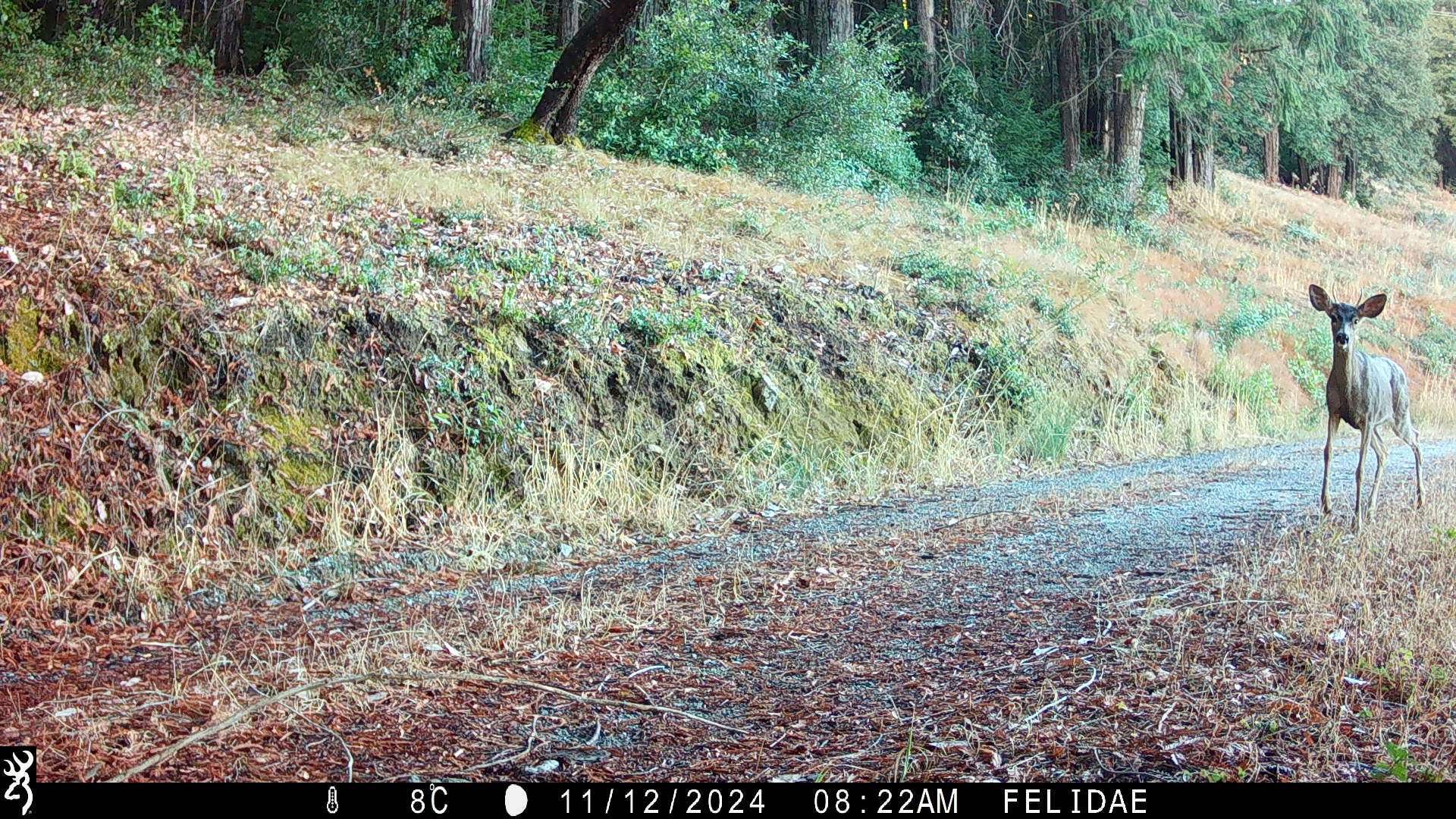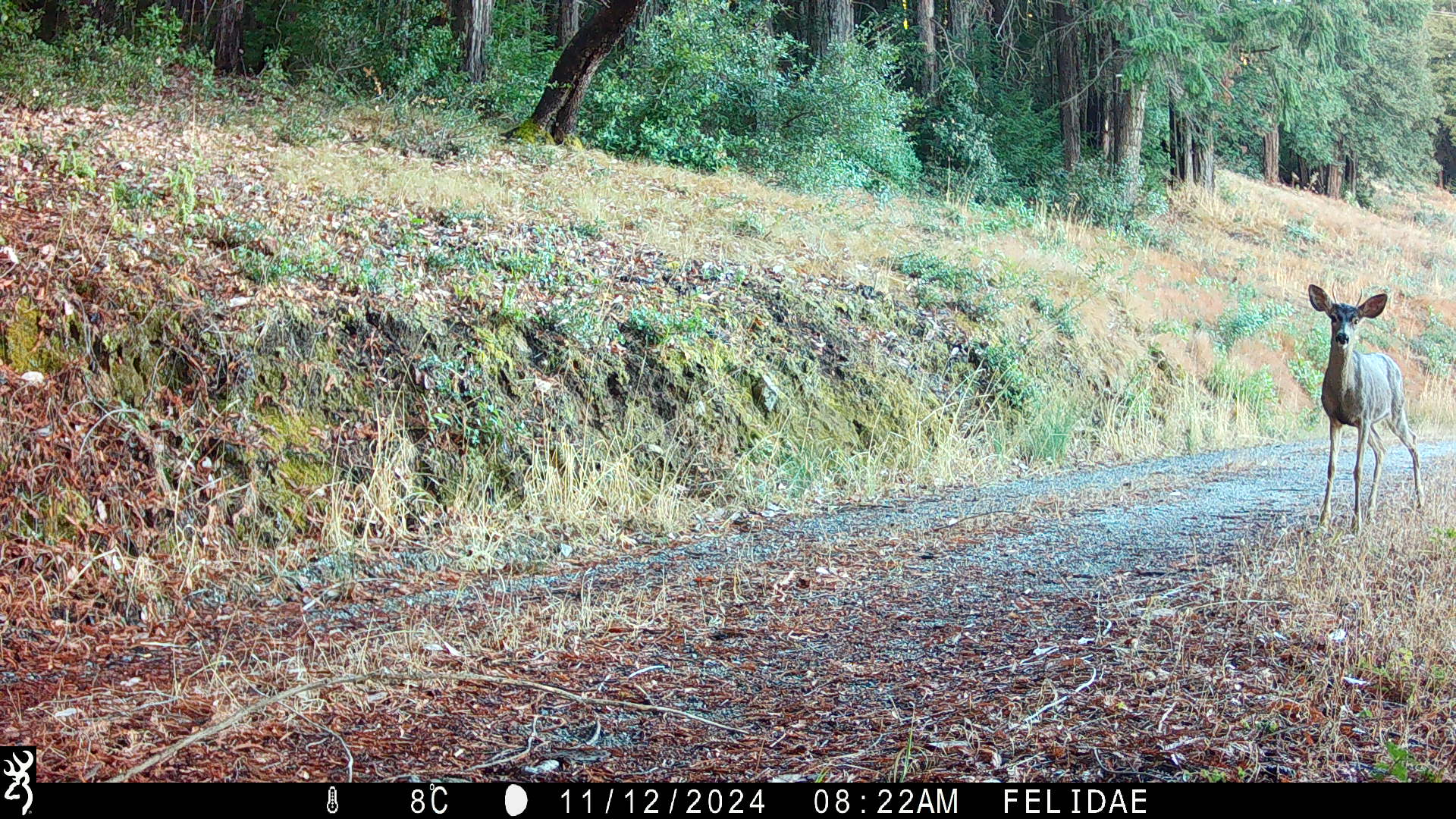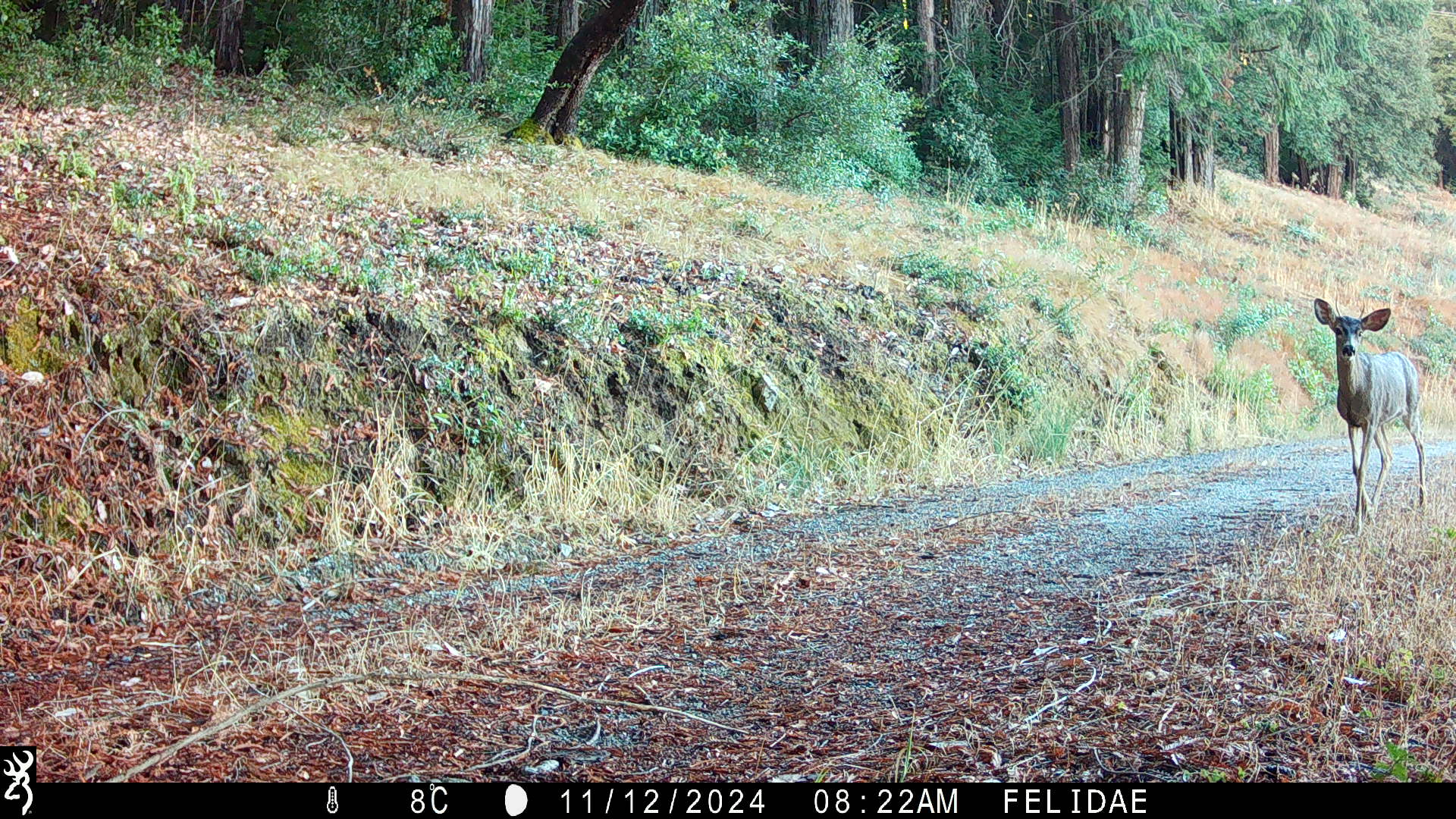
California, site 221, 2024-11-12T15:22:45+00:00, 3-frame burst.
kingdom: Animalia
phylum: Chordata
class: Mammalia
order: Artiodactyla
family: Cervidae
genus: Odocoileus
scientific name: Odocoileus hemionus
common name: mule deer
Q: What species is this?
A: Mule deer (Odocoileus hemionus).